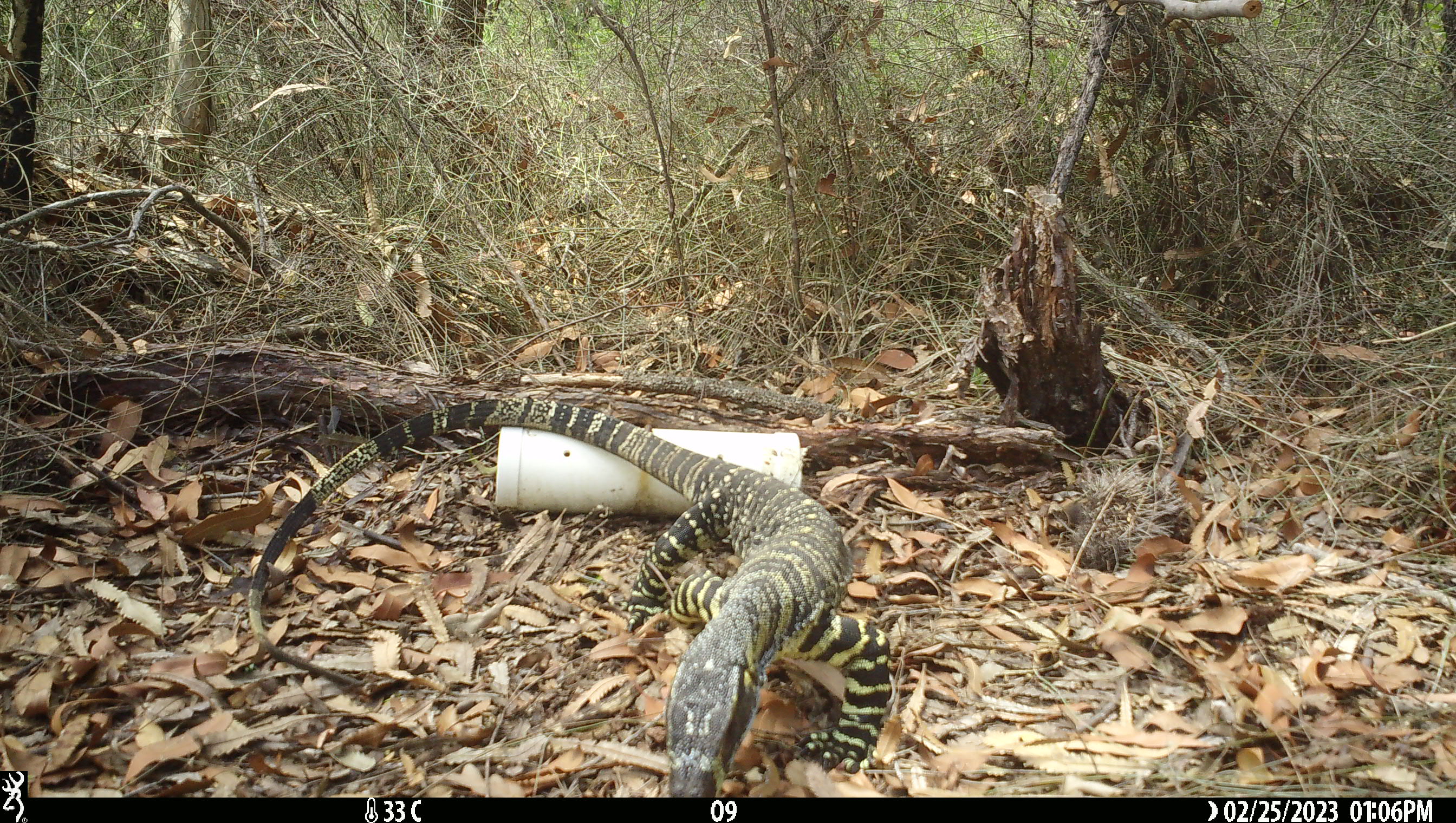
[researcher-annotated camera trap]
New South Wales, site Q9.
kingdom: Animalia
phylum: Chordata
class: Reptilia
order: Squamata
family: Varanidae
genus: Varanus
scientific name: Varanus varius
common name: lace monitor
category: goanna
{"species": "goanna (lace monitor) (Varanus varius)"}